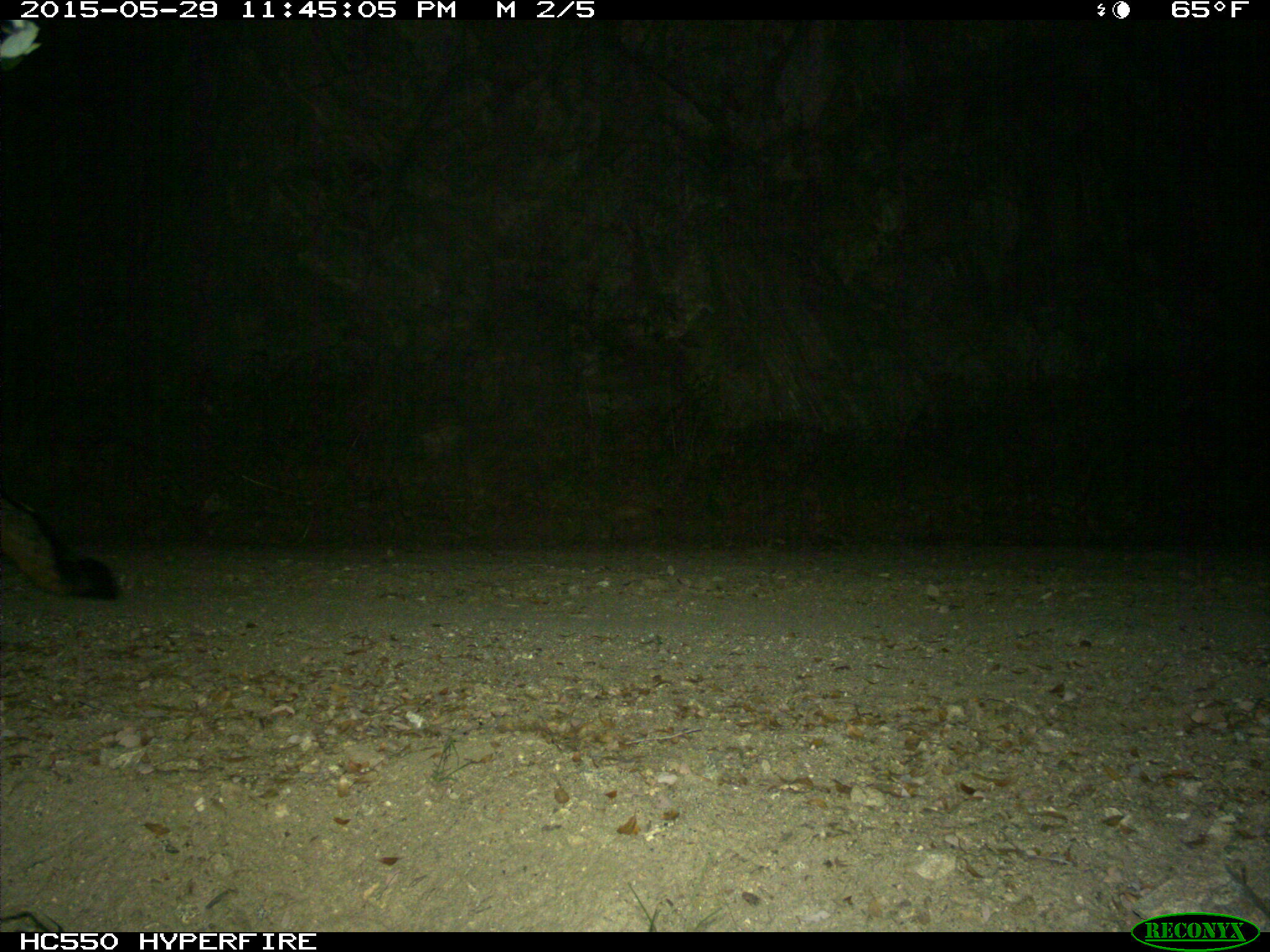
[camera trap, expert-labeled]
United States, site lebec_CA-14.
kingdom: Animalia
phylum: Chordata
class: Mammalia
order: Carnivora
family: Canidae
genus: Urocyon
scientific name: Urocyon cinereoargenteus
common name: gray fox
Urocyon cinereoargenteus (gray fox).